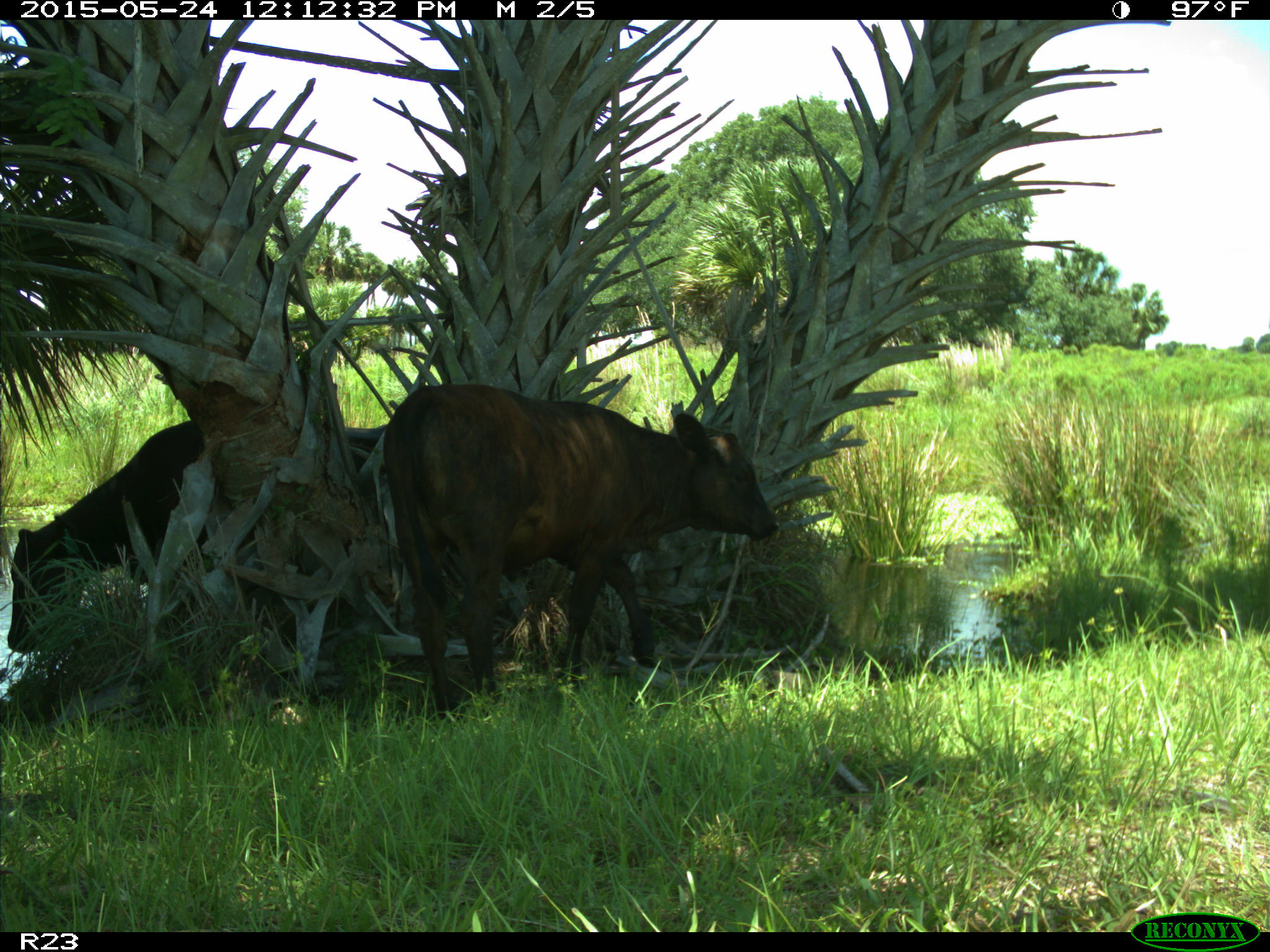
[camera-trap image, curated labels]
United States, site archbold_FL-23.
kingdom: Animalia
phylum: Chordata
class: Mammalia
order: Artiodactyla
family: Bovidae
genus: Bos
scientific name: Bos taurus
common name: domestic cow